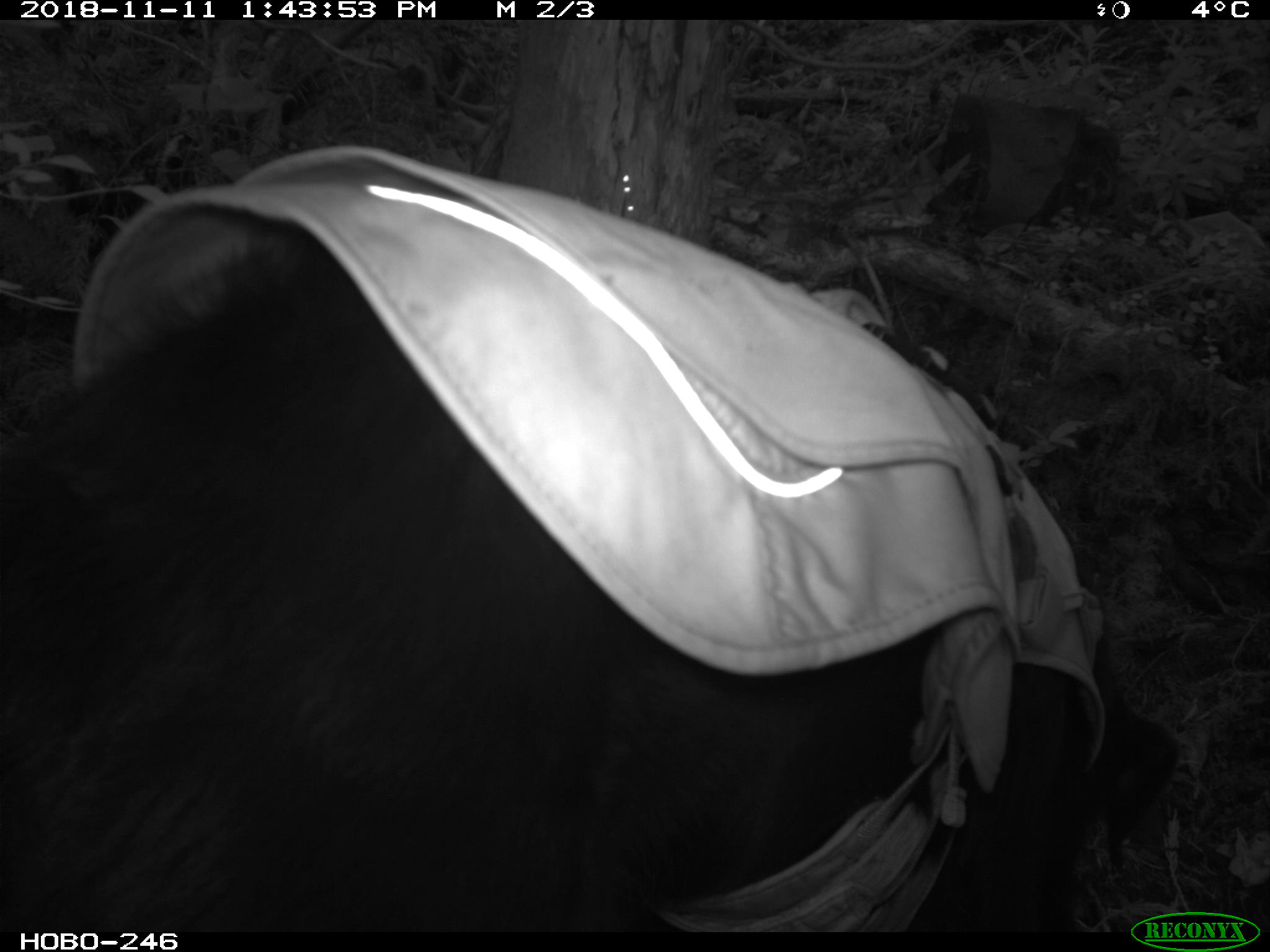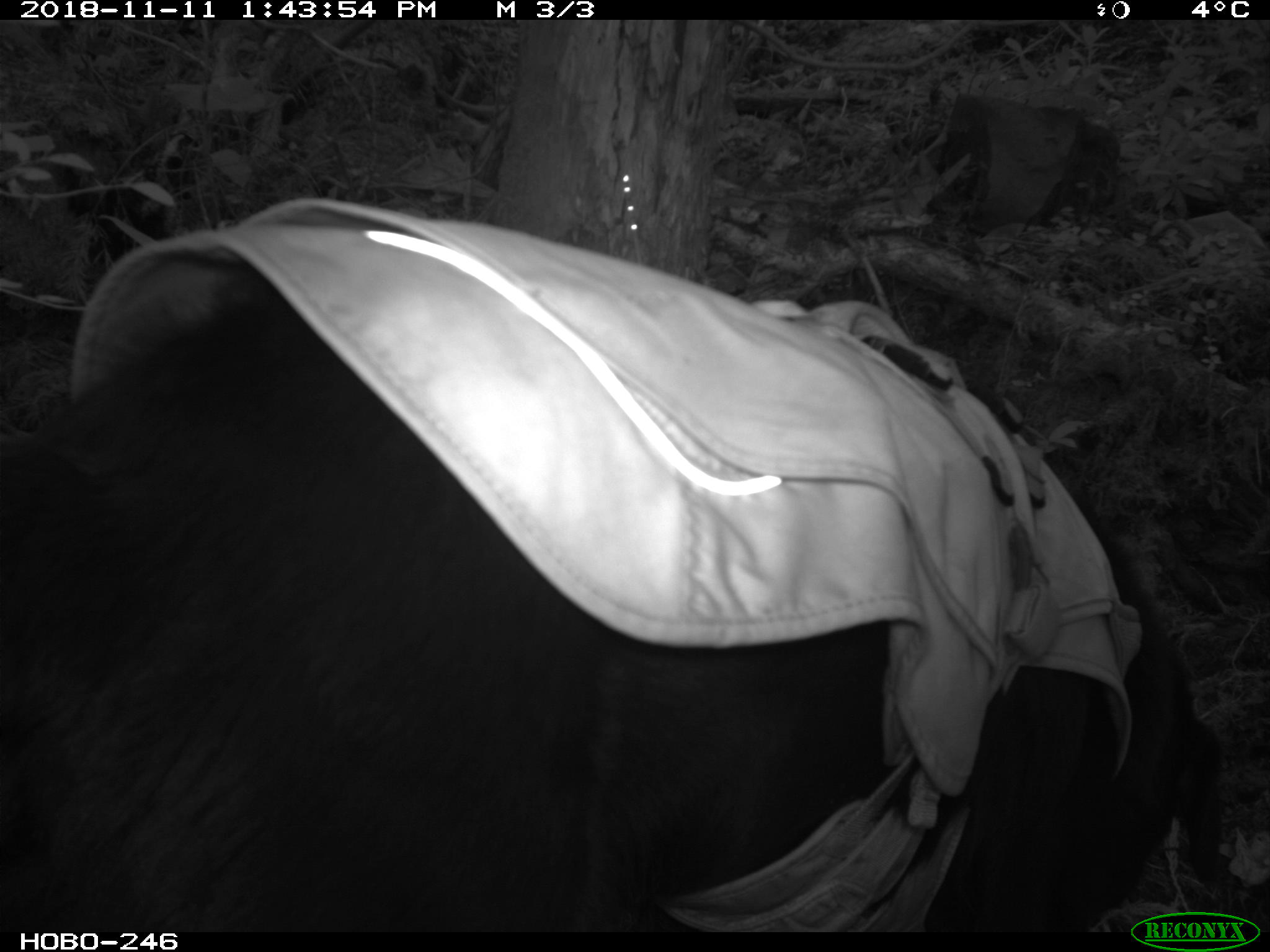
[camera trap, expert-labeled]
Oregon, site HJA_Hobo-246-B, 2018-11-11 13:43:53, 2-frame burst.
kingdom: Animalia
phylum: Chordata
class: Mammalia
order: Carnivora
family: Canidae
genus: Canis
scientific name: Canis familiaris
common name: domestic dog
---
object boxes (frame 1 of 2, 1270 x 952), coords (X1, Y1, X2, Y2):
domestic dog: (2, 141, 1187, 911)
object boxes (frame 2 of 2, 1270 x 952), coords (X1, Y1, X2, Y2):
domestic dog: (4, 201, 1239, 908)